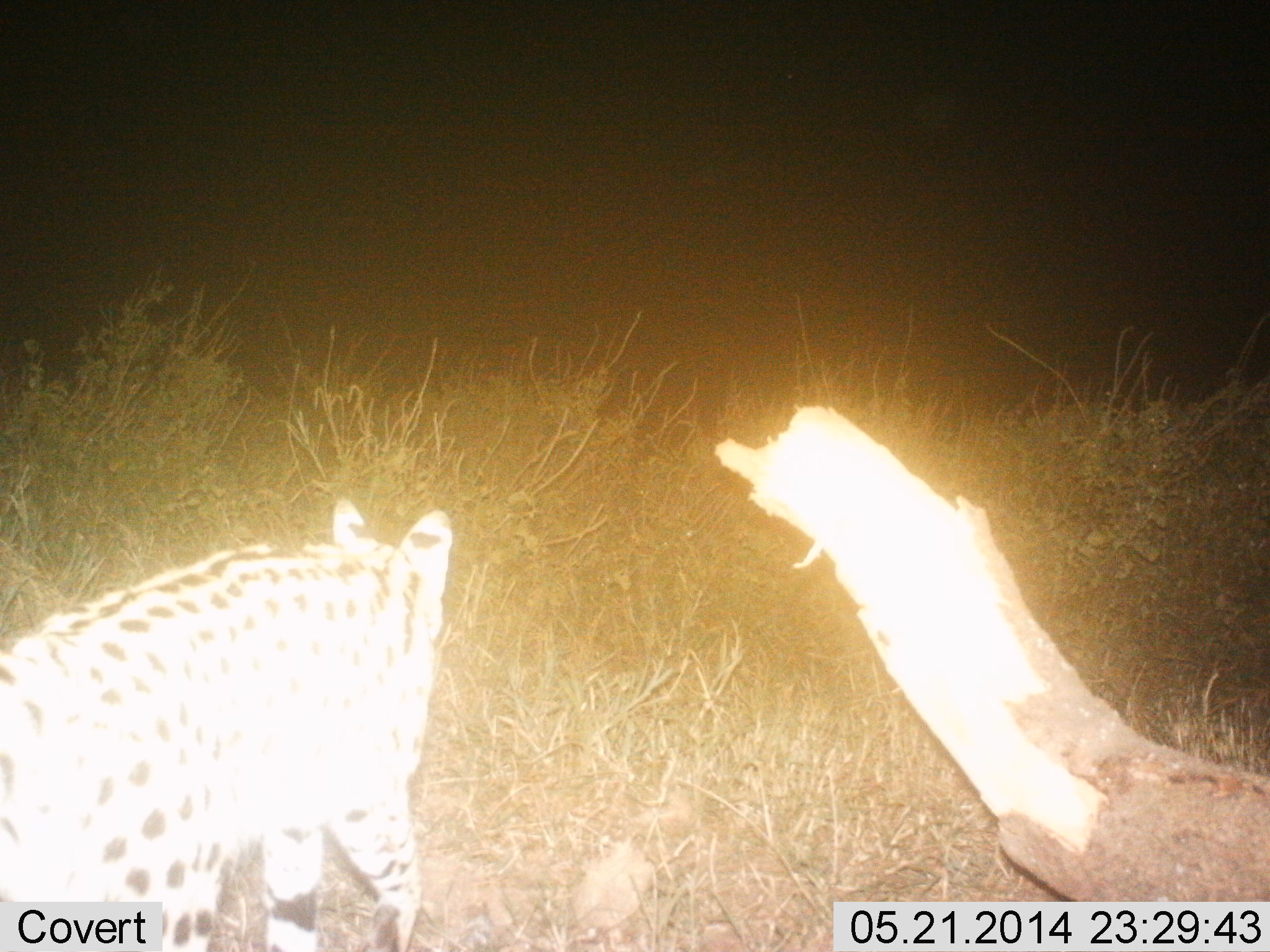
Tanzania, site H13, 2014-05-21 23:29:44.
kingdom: Animalia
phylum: Chordata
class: Mammalia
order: Carnivora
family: Felidae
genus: Leptailurus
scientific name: Leptailurus serval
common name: serval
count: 1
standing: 30%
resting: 0%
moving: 80%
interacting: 0%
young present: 0%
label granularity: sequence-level